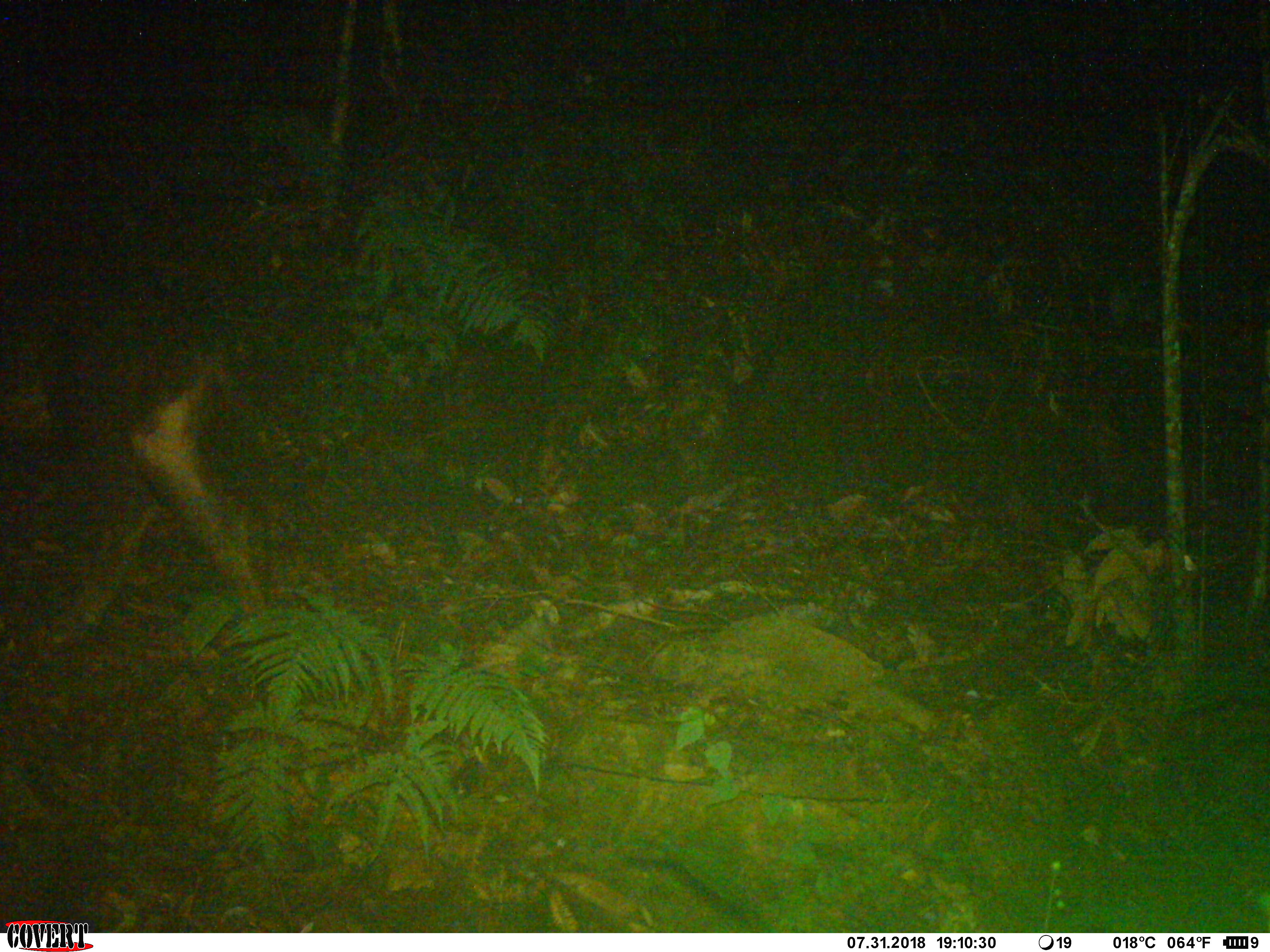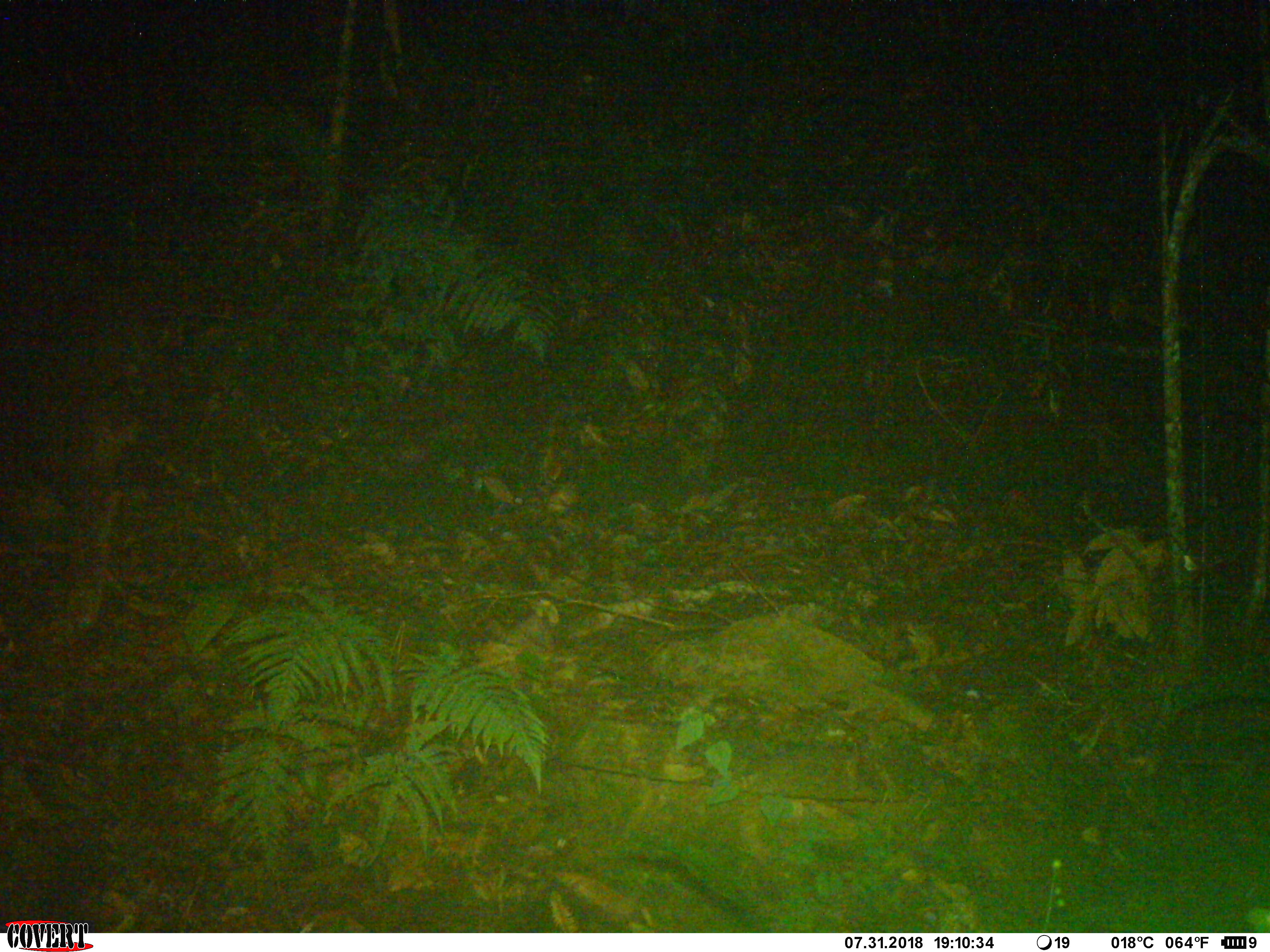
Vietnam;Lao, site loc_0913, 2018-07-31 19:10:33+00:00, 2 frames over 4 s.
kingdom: Animalia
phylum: Chordata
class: Mammalia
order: Artiodactyla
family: Bovidae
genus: Capricornis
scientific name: Capricornis sumatraensis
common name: chinese serow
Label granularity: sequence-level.